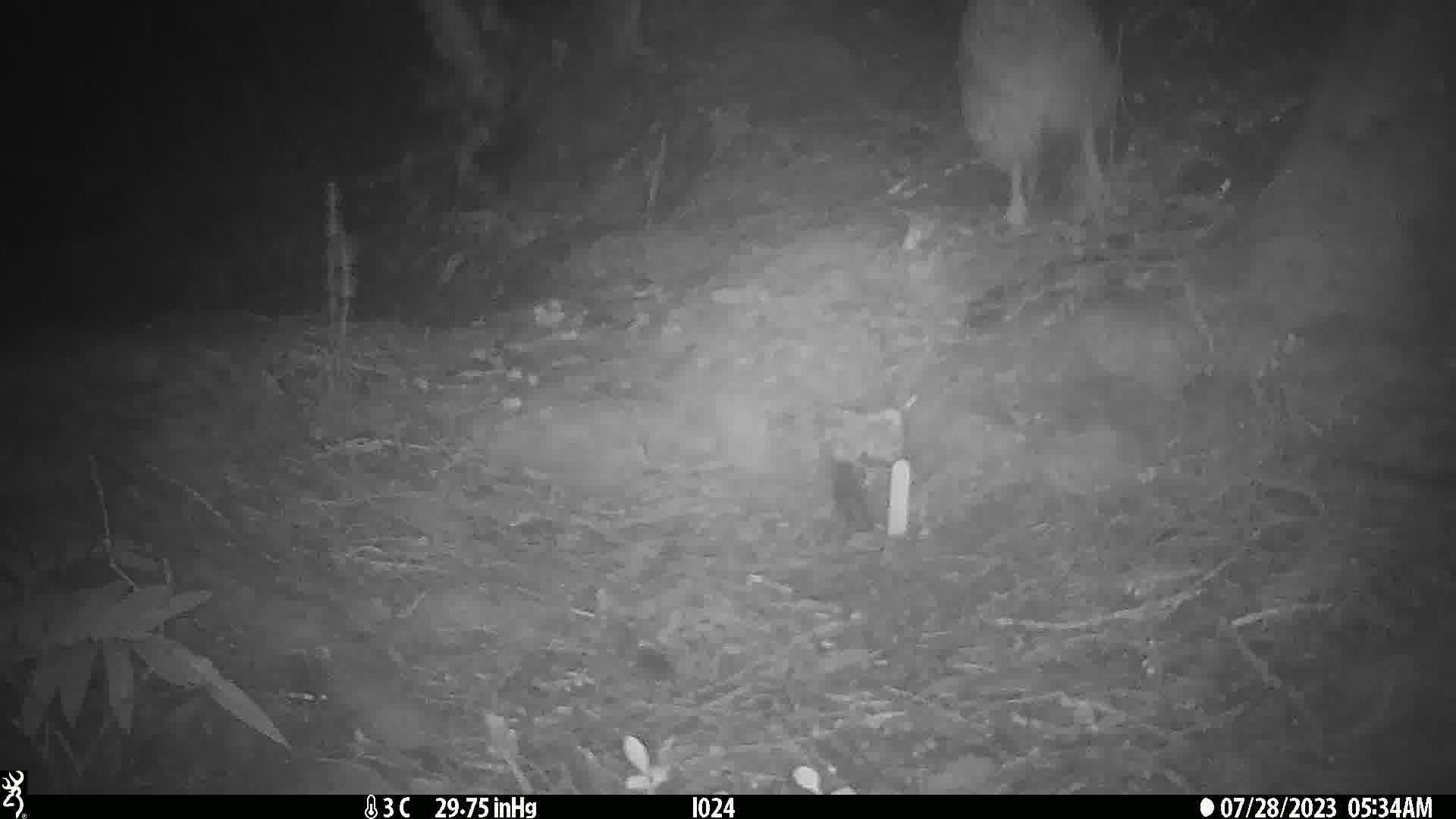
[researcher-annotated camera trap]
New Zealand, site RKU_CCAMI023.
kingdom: Animalia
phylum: Chordata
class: Aves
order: Apterygiformes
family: Apterygidae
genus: Apteryx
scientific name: Apteryx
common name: kiwi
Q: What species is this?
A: Kiwi (Apteryx).